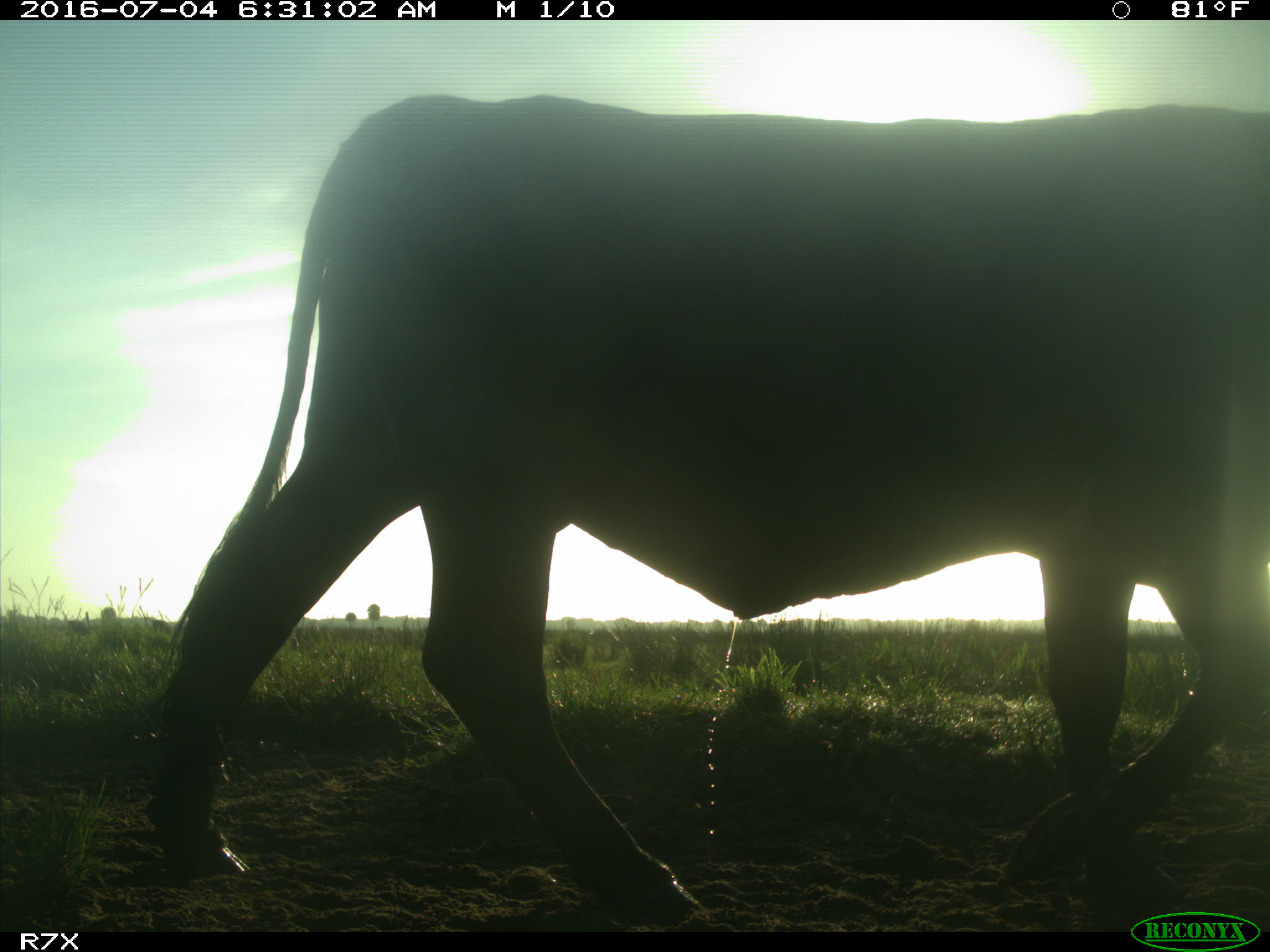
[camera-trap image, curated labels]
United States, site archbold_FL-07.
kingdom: Animalia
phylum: Chordata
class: Mammalia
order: Artiodactyla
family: Bovidae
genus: Bos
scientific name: Bos taurus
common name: domestic cow